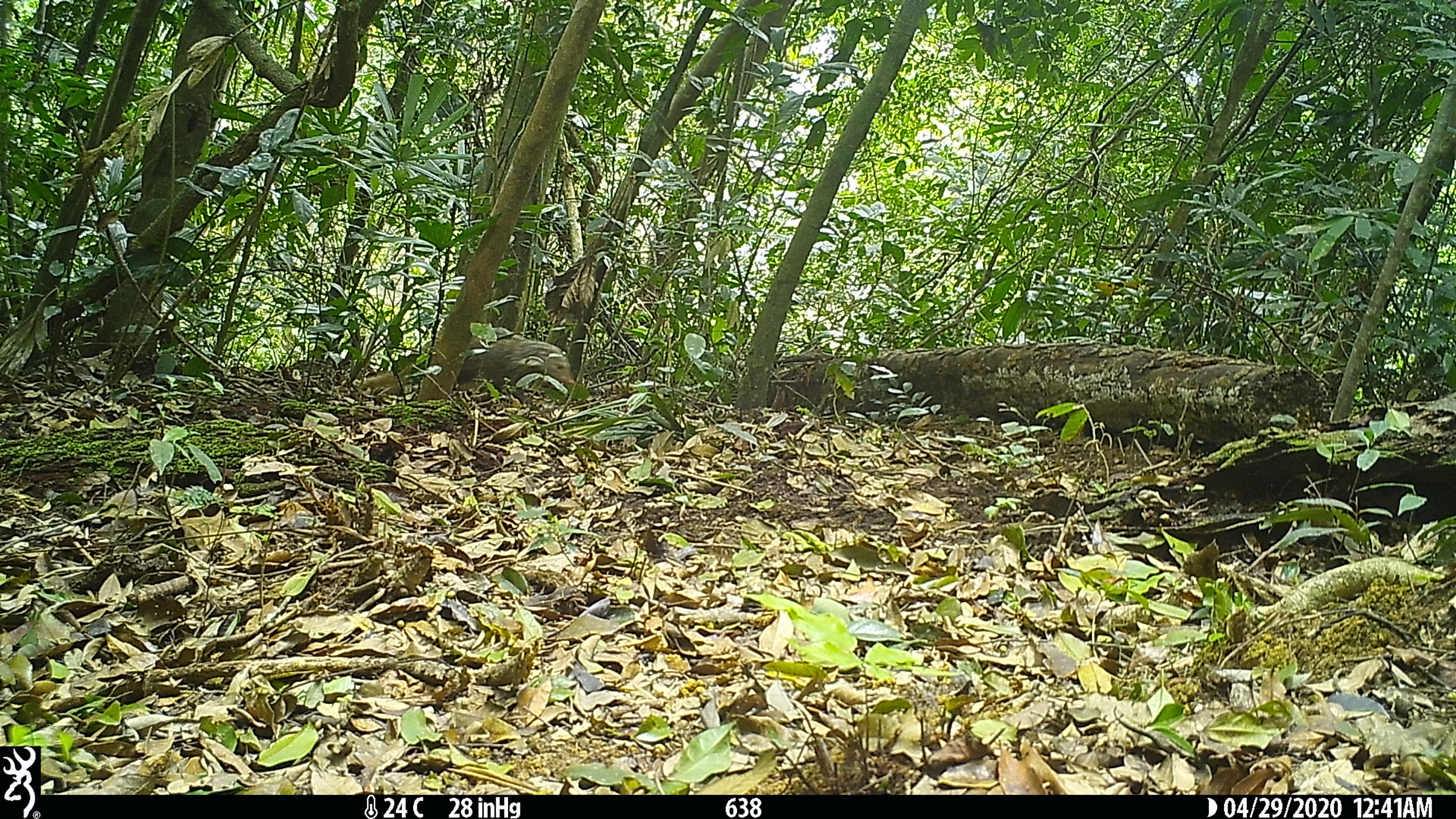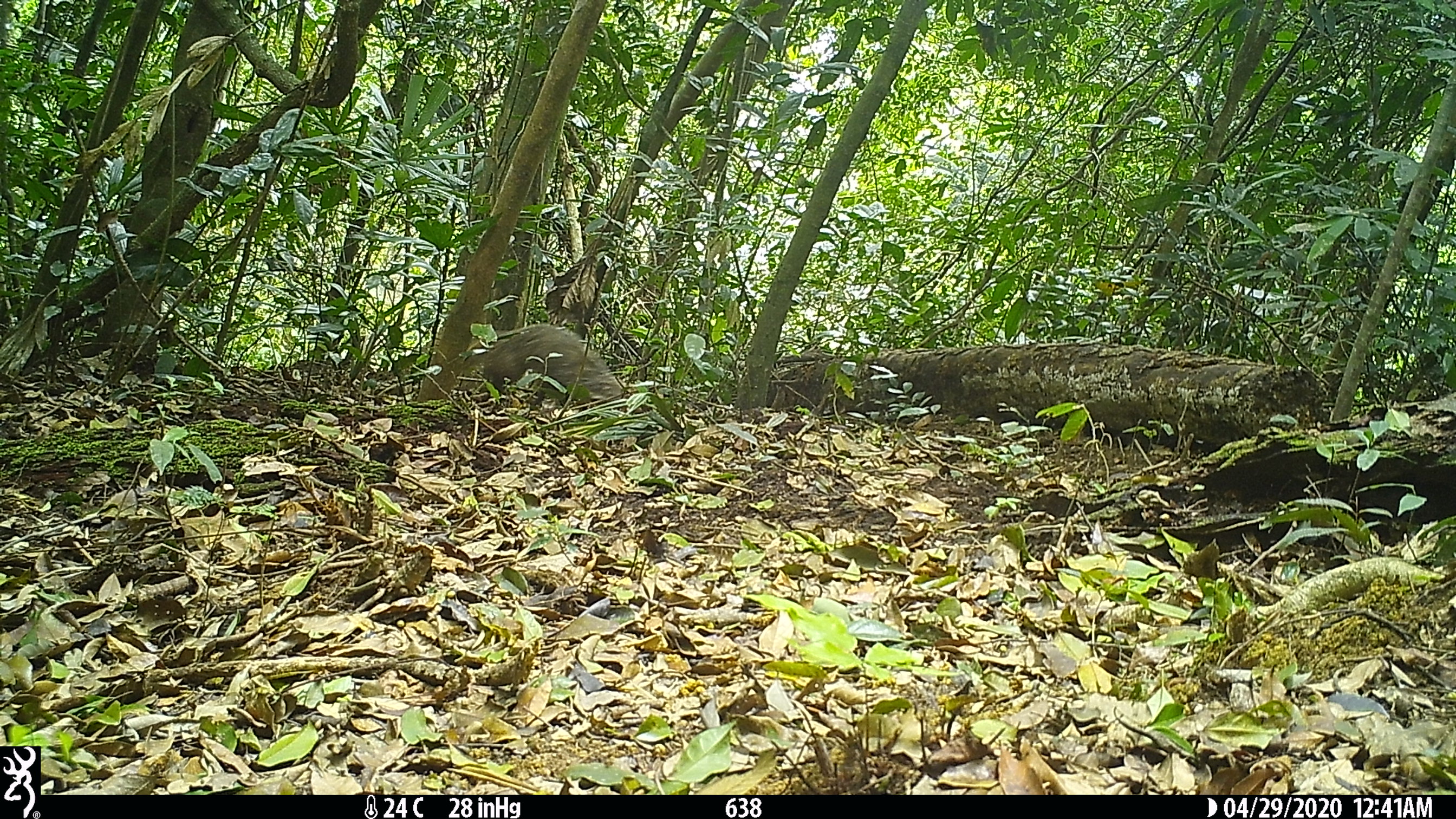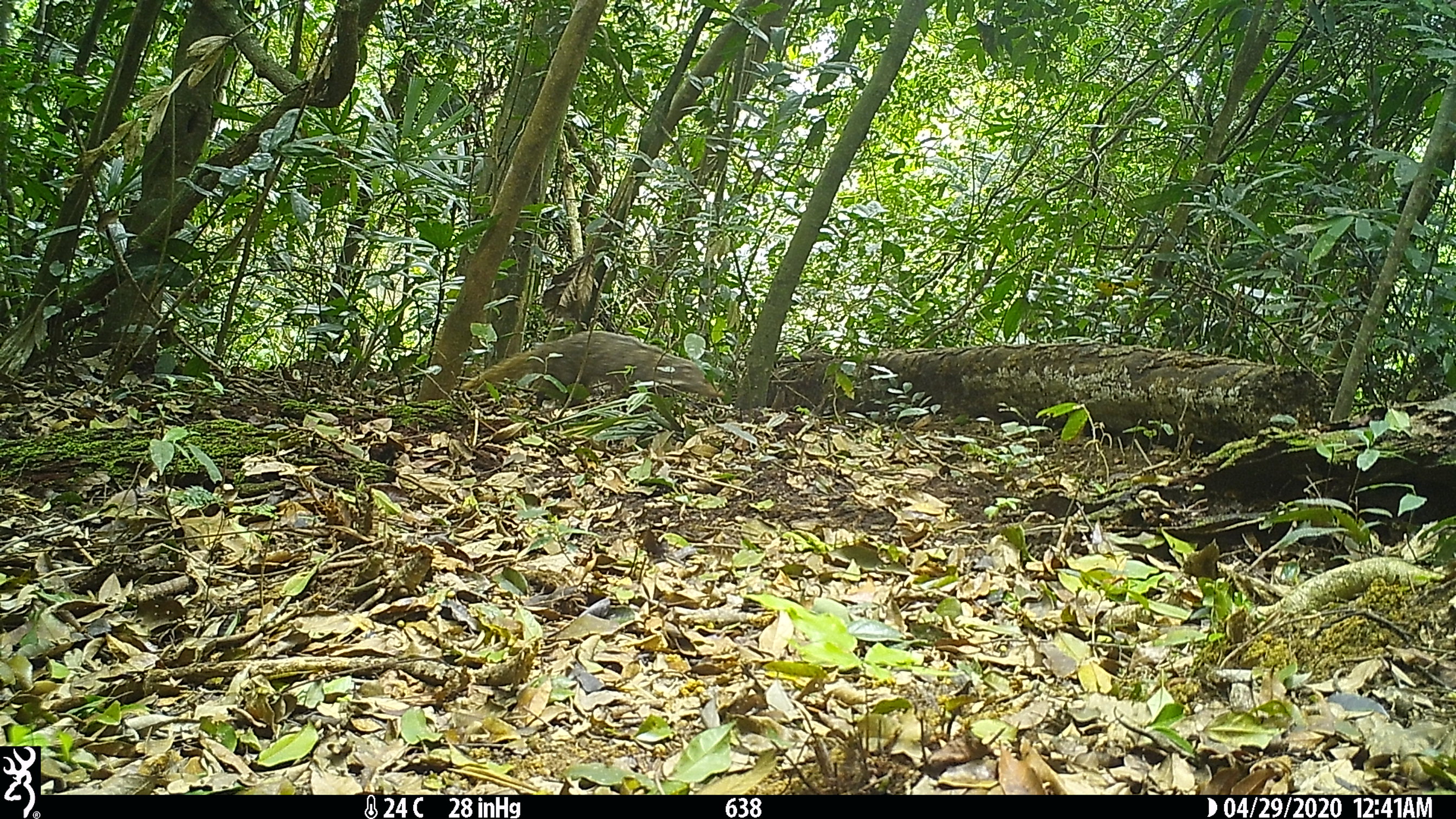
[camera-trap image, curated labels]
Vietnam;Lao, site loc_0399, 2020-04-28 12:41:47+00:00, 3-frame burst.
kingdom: Animalia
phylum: Chordata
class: Mammalia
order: Carnivora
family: Herpestidae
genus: Urva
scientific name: Urva urva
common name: crab-eating mongoose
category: crab eating mongoose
Crab eating mongoose (crab-eating mongoose) (Urva urva). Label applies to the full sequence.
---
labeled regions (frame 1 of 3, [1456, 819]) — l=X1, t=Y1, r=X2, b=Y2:
crab eating mongoose: l=359, t=326, r=573, b=408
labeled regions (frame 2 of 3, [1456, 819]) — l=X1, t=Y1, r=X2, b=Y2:
crab eating mongoose: l=451, t=326, r=624, b=403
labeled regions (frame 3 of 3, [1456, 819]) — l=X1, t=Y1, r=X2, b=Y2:
crab eating mongoose: l=458, t=329, r=724, b=411